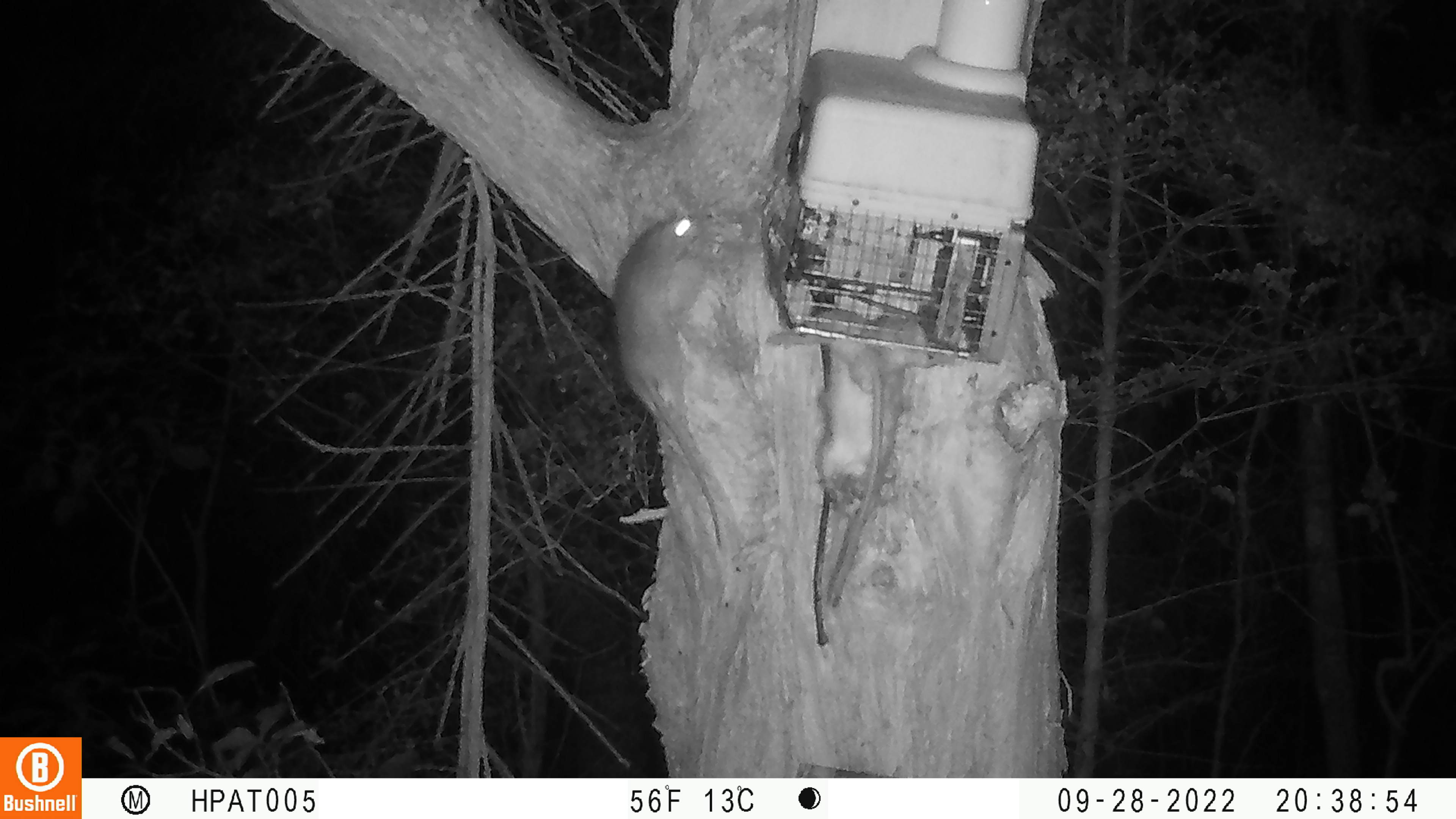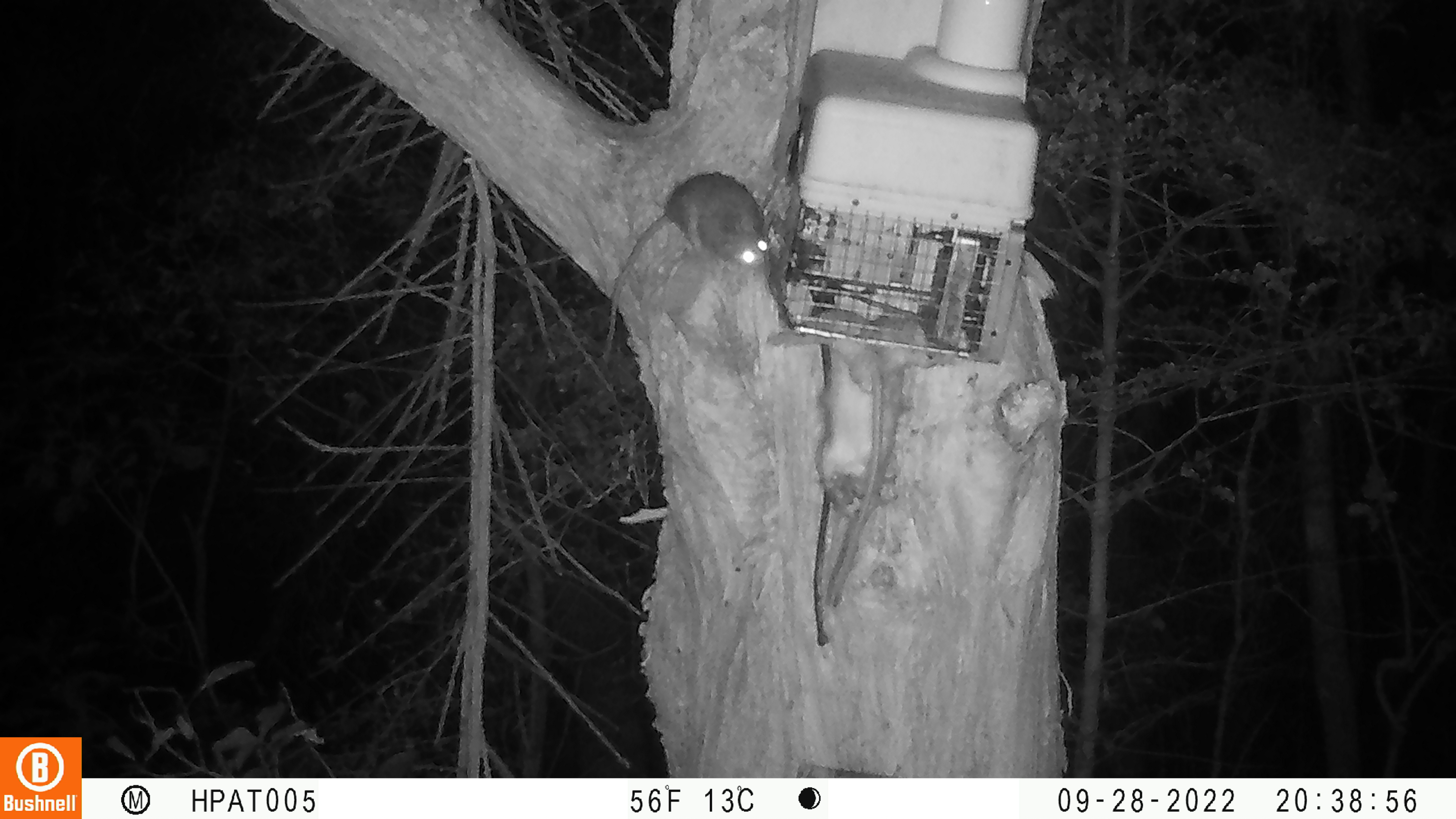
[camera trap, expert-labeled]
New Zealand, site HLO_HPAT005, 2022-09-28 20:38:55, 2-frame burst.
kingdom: Animalia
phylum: Chordata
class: Mammalia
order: Rodentia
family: Muridae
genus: Rattus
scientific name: Rattus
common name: rat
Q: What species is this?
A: Rat (Rattus).